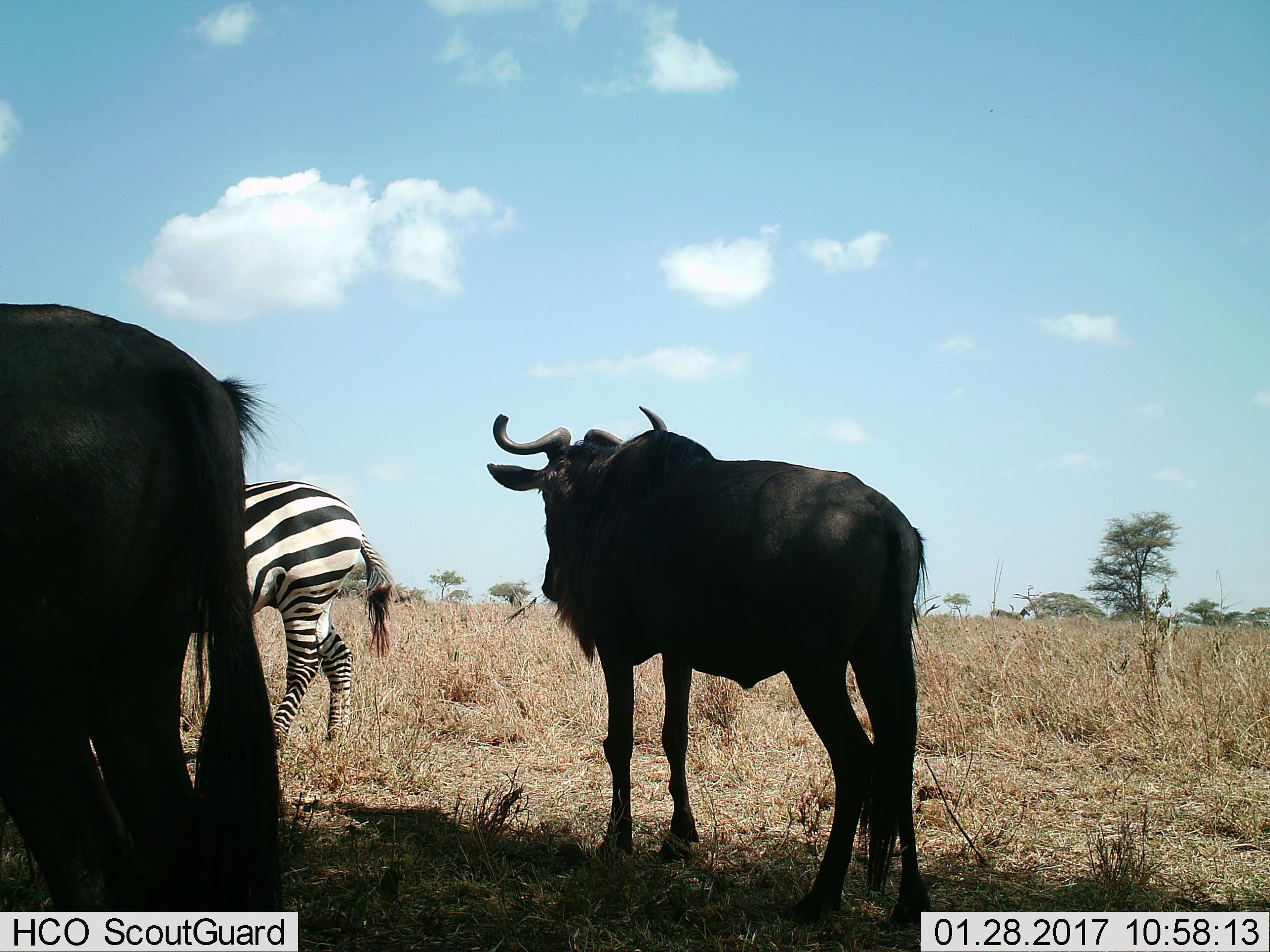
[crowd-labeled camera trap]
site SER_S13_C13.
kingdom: Animalia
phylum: Chordata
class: Mammalia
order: Artiodactyla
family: Bovidae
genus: Connochaetes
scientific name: Connochaetes taurinus taurinus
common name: blue wildebeest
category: wildebeestblue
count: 2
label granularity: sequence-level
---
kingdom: Animalia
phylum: Chordata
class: Mammalia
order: Perissodactyla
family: Equidae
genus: Equus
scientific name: Equus quagga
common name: plains zebra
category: zebraplains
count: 1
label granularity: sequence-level